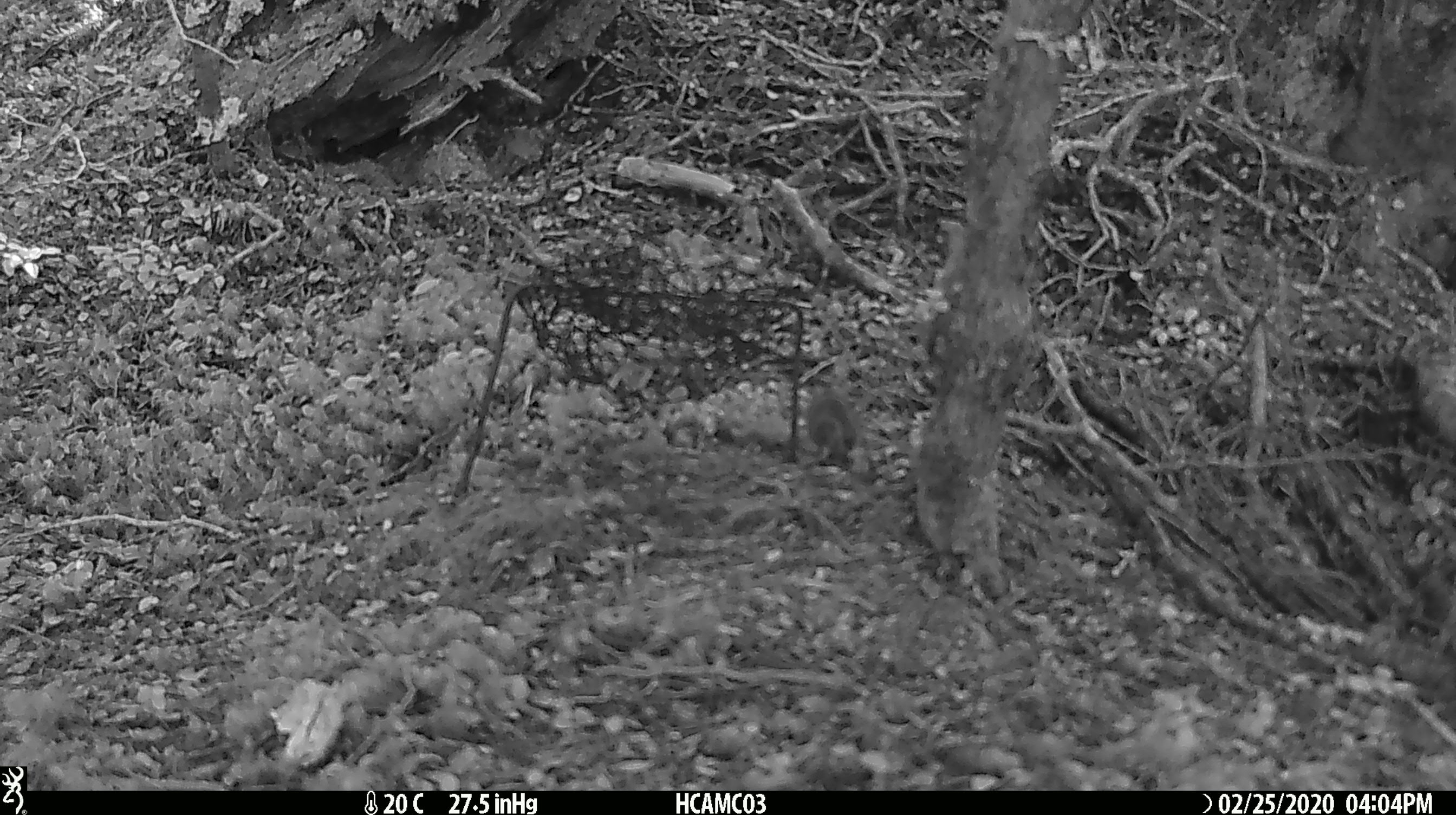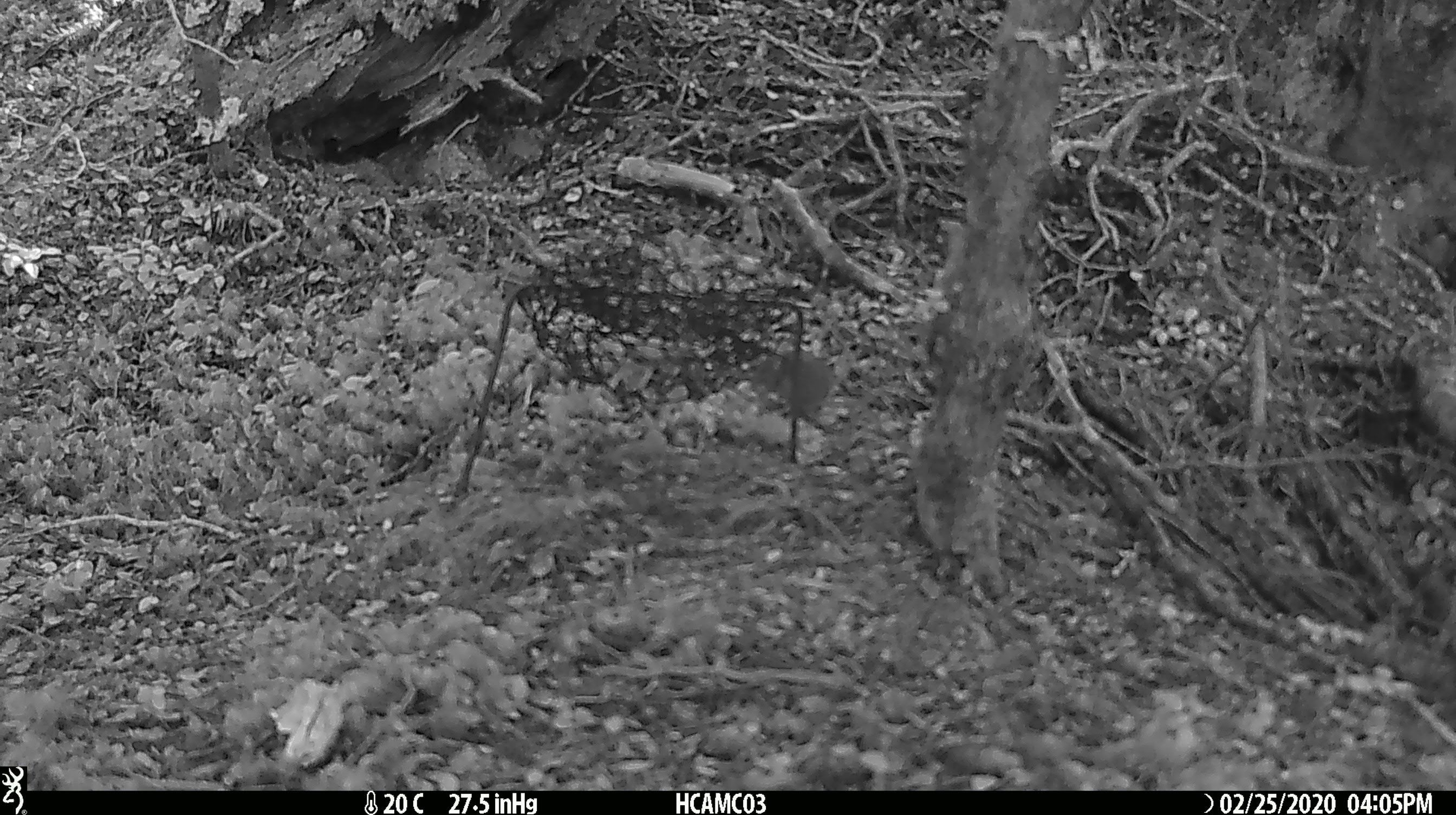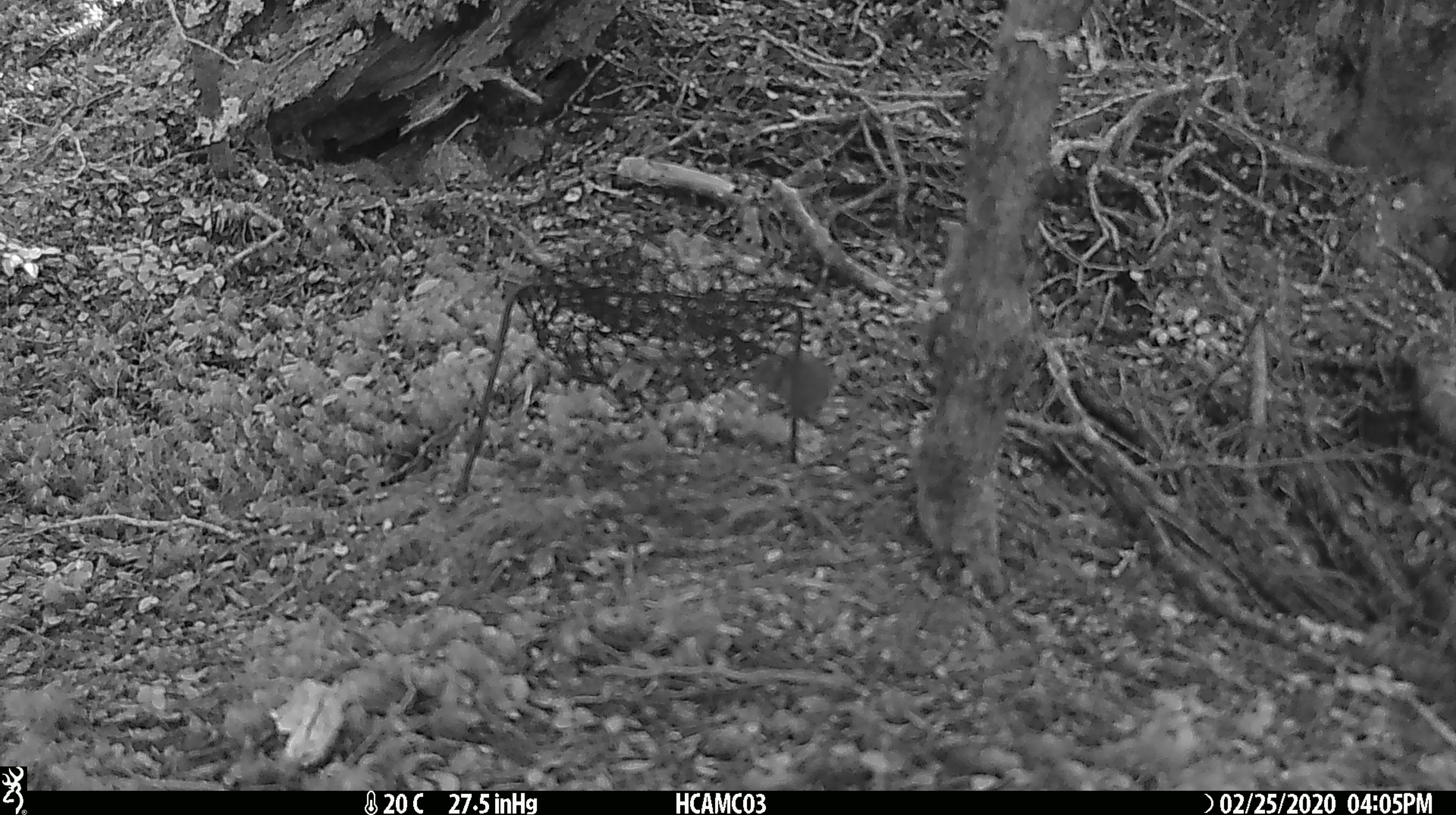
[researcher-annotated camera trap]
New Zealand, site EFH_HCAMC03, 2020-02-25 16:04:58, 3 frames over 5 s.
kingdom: Animalia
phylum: Chordata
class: Mammalia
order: Rodentia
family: Muridae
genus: Mus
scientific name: Mus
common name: mouse